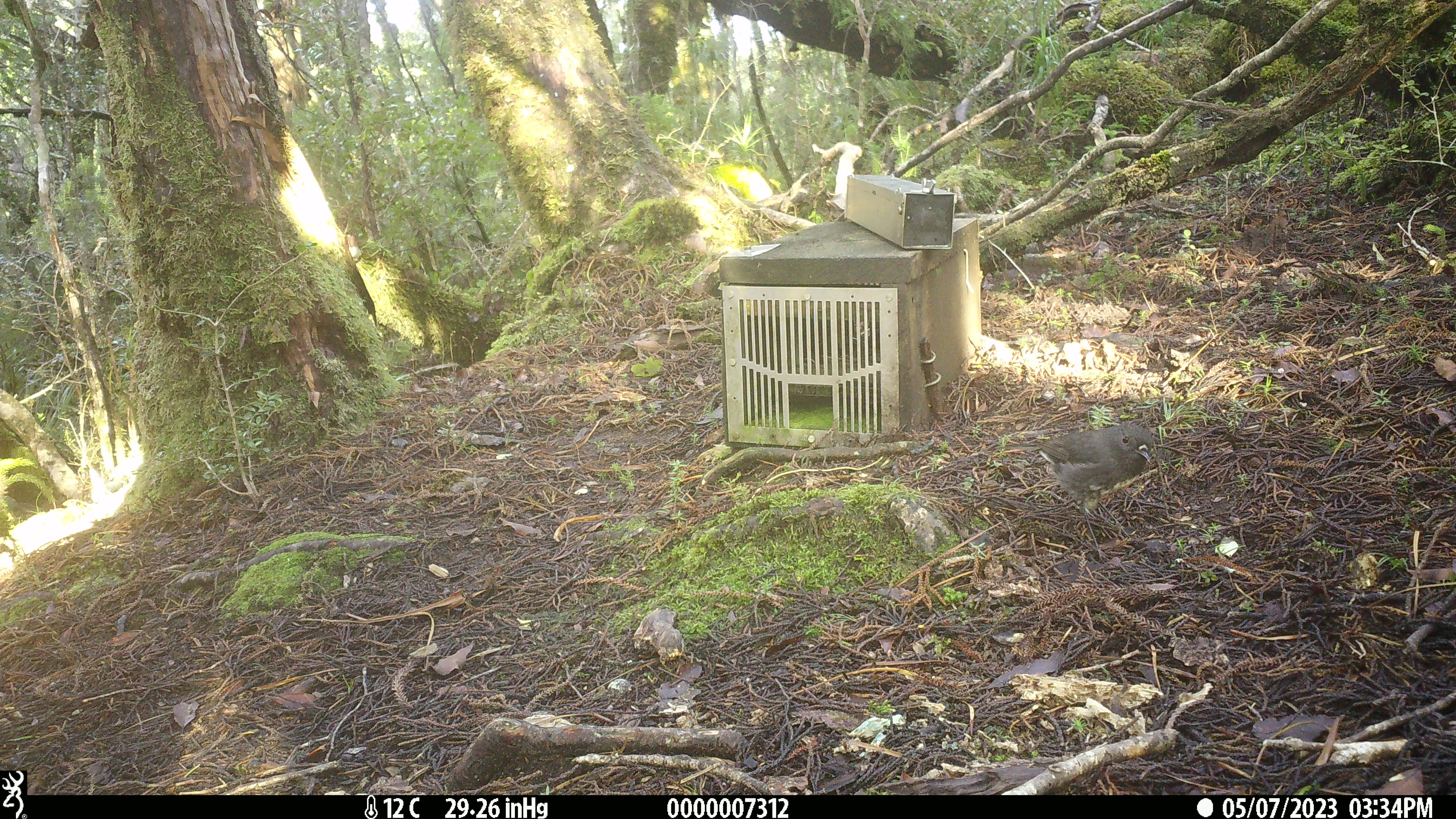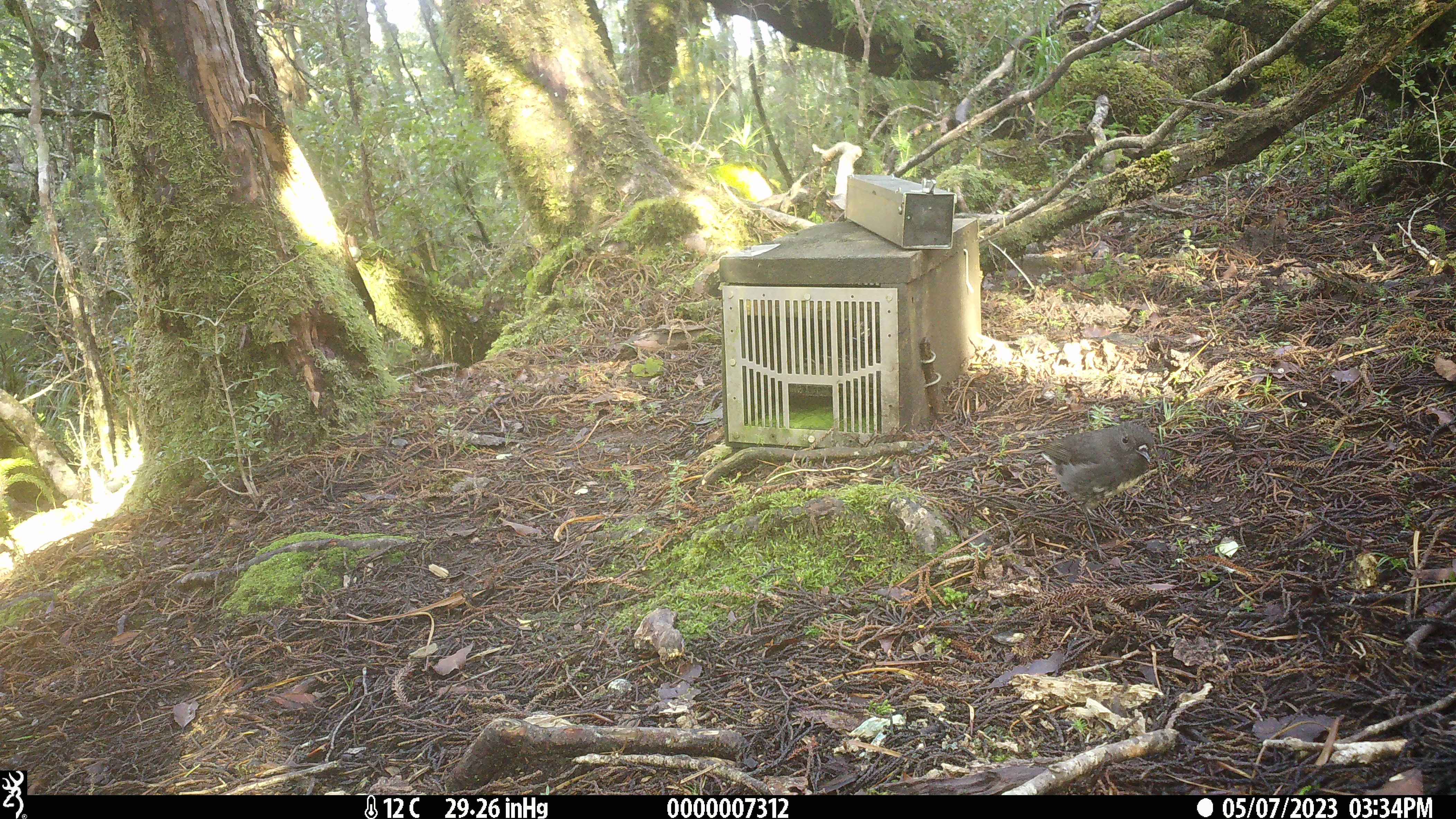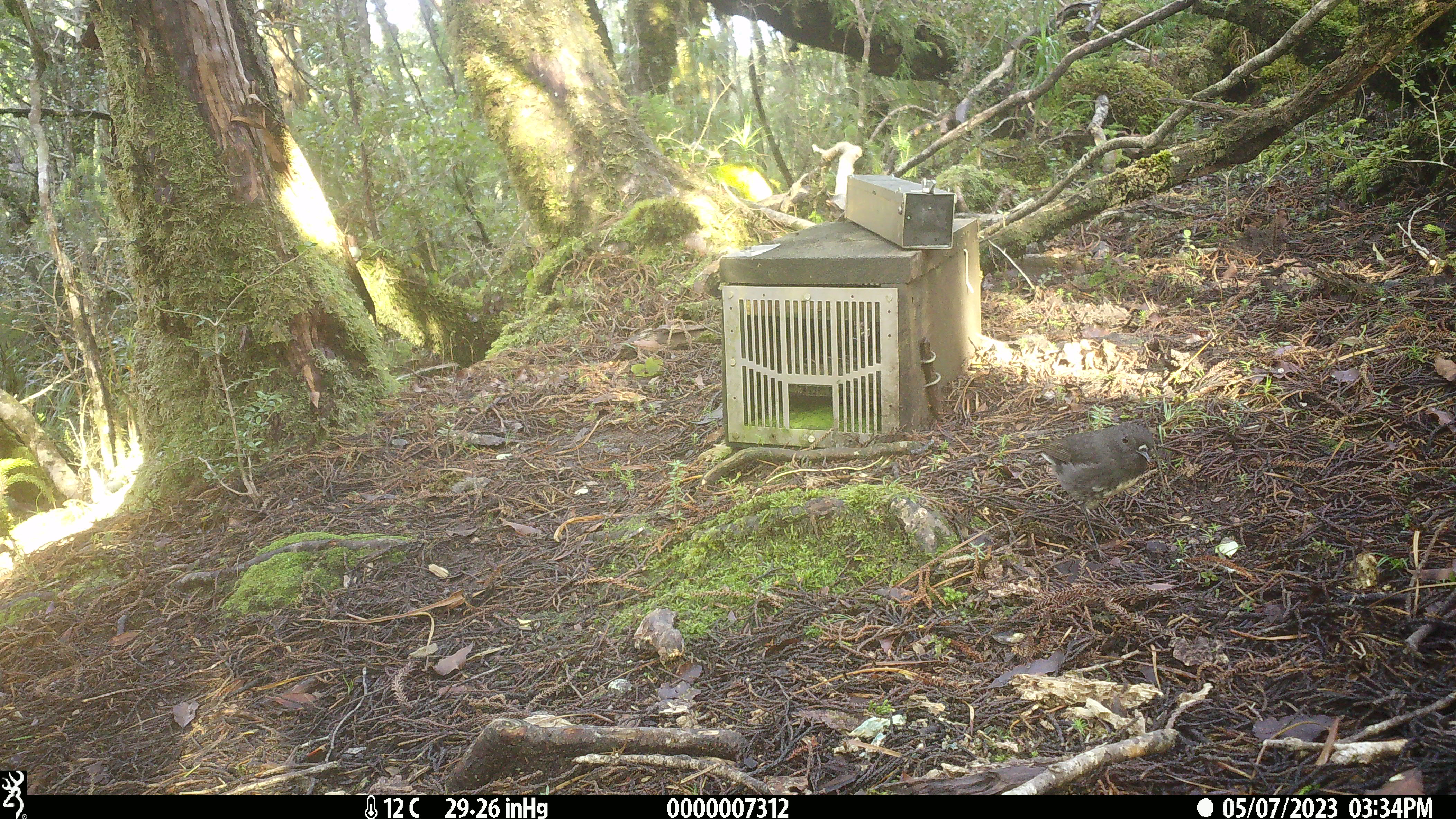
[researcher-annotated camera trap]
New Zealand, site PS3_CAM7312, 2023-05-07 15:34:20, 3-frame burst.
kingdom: Animalia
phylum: Chordata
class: Aves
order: Passeriformes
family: Petroicidae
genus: Petroica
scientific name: Petroica australis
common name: new zealand robin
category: robin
Robin (new zealand robin) (Petroica australis).